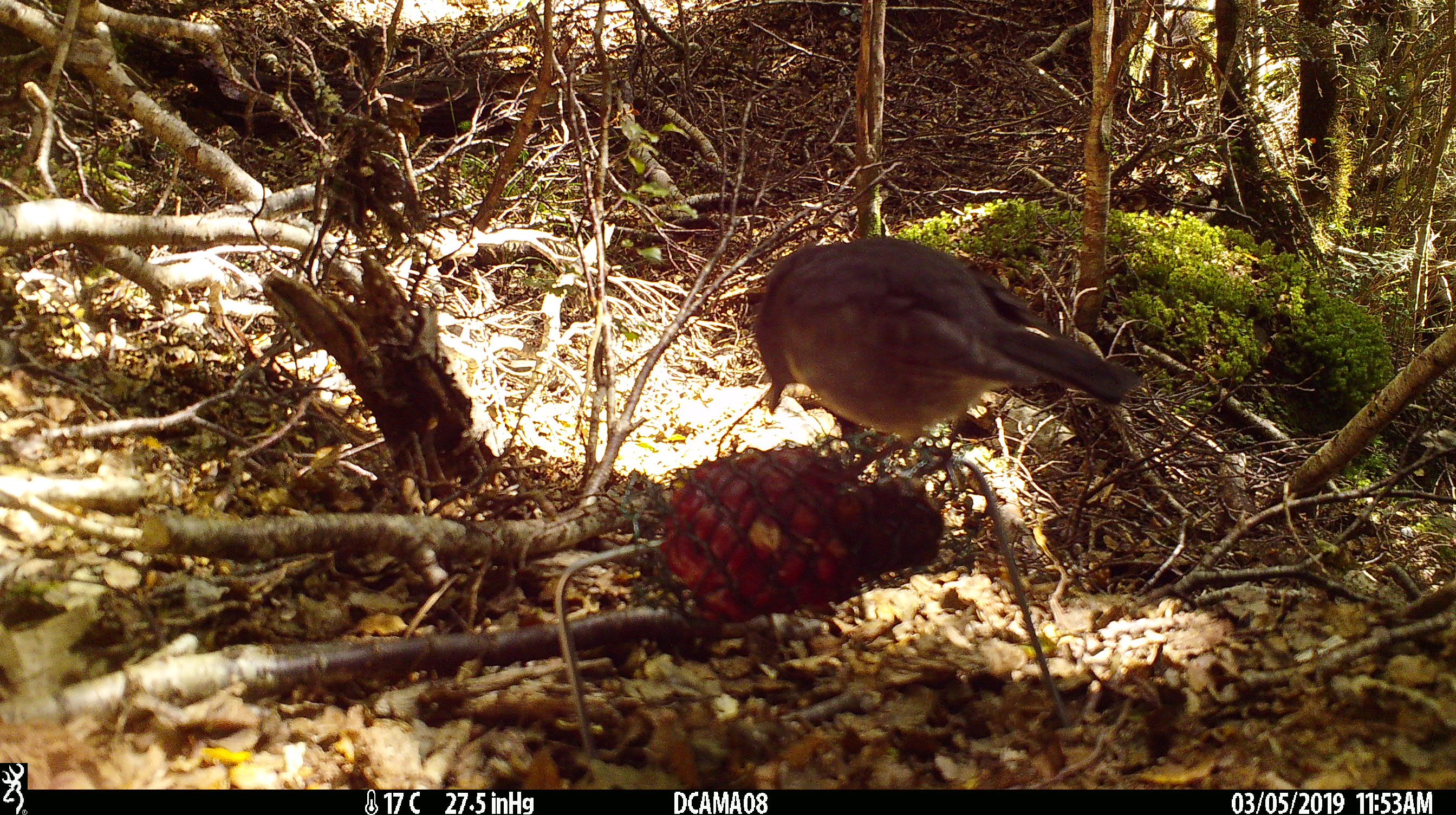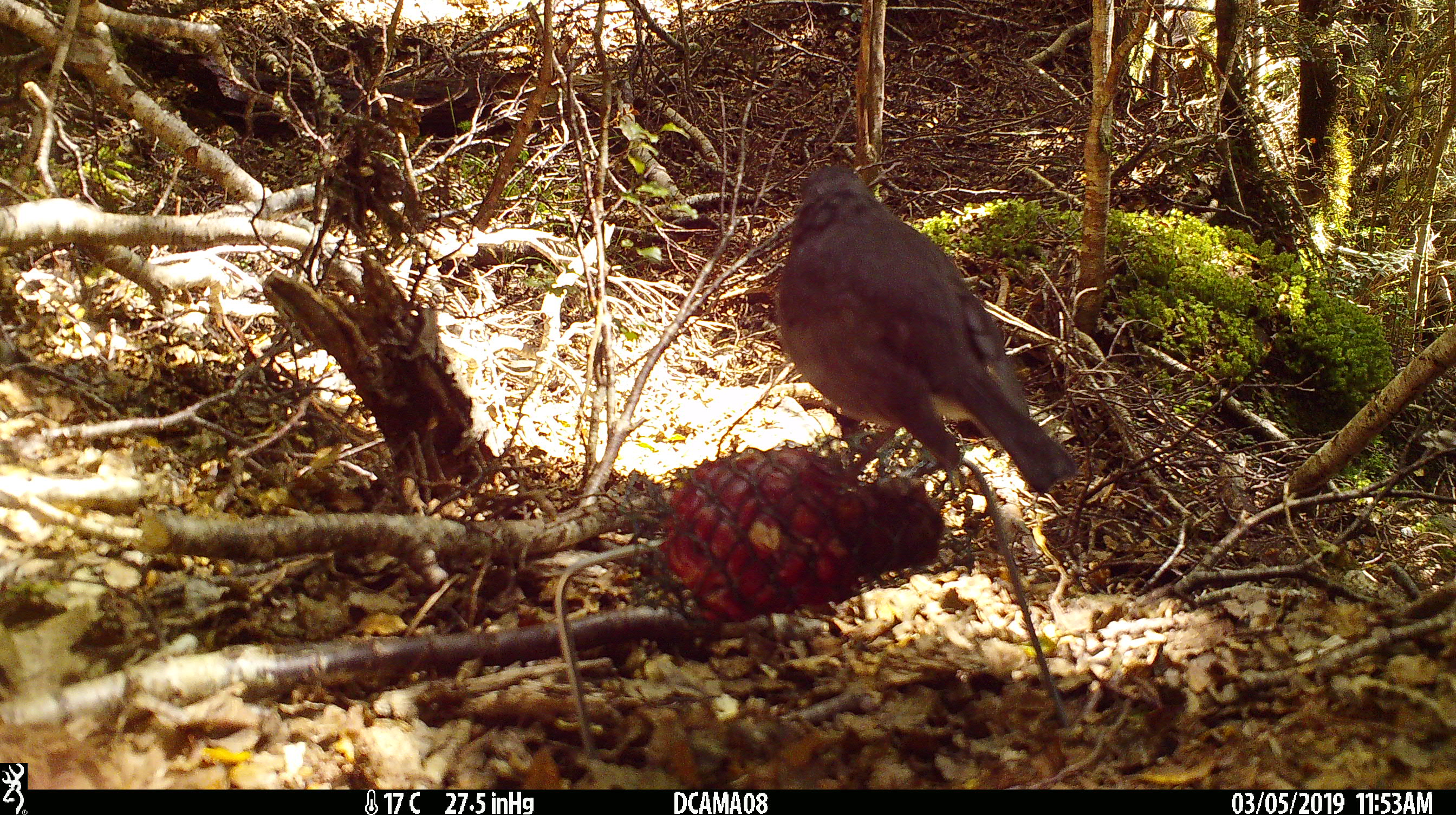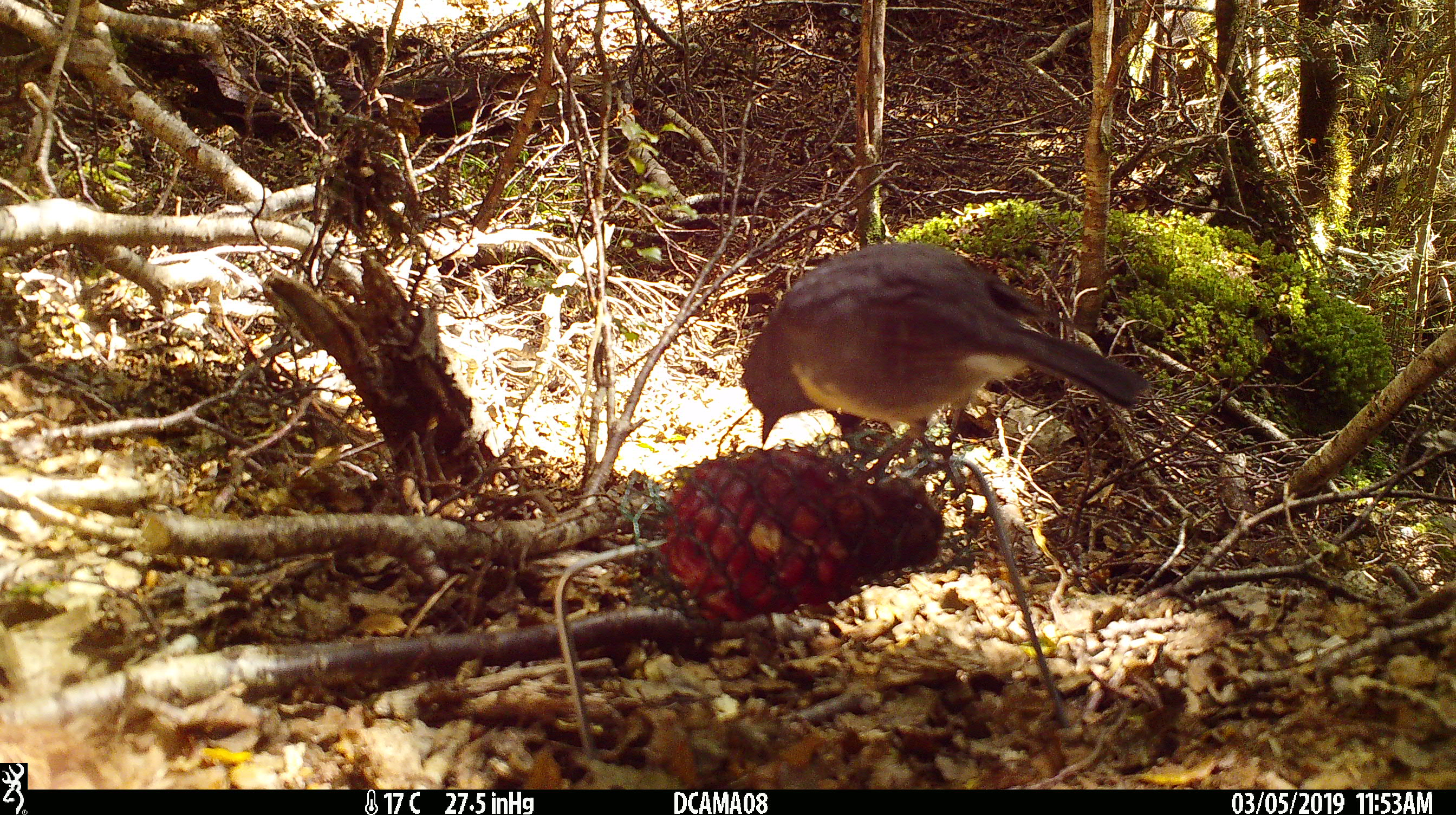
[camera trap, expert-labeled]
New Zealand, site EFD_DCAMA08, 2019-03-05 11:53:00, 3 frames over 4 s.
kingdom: Animalia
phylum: Chordata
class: Aves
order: Passeriformes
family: Petroicidae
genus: Petroica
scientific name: Petroica australis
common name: new zealand robin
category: robin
Robin (new zealand robin) (Petroica australis).